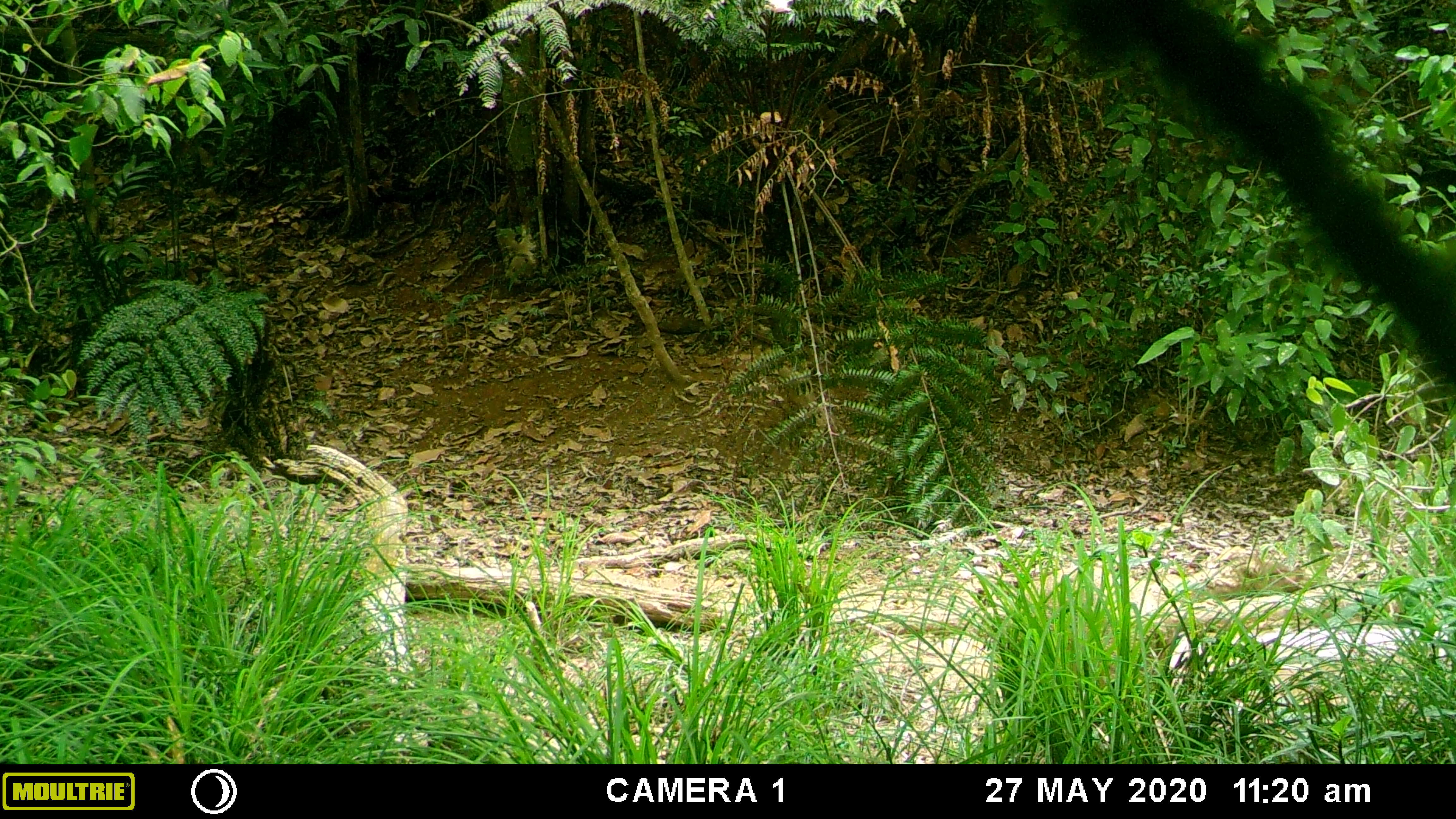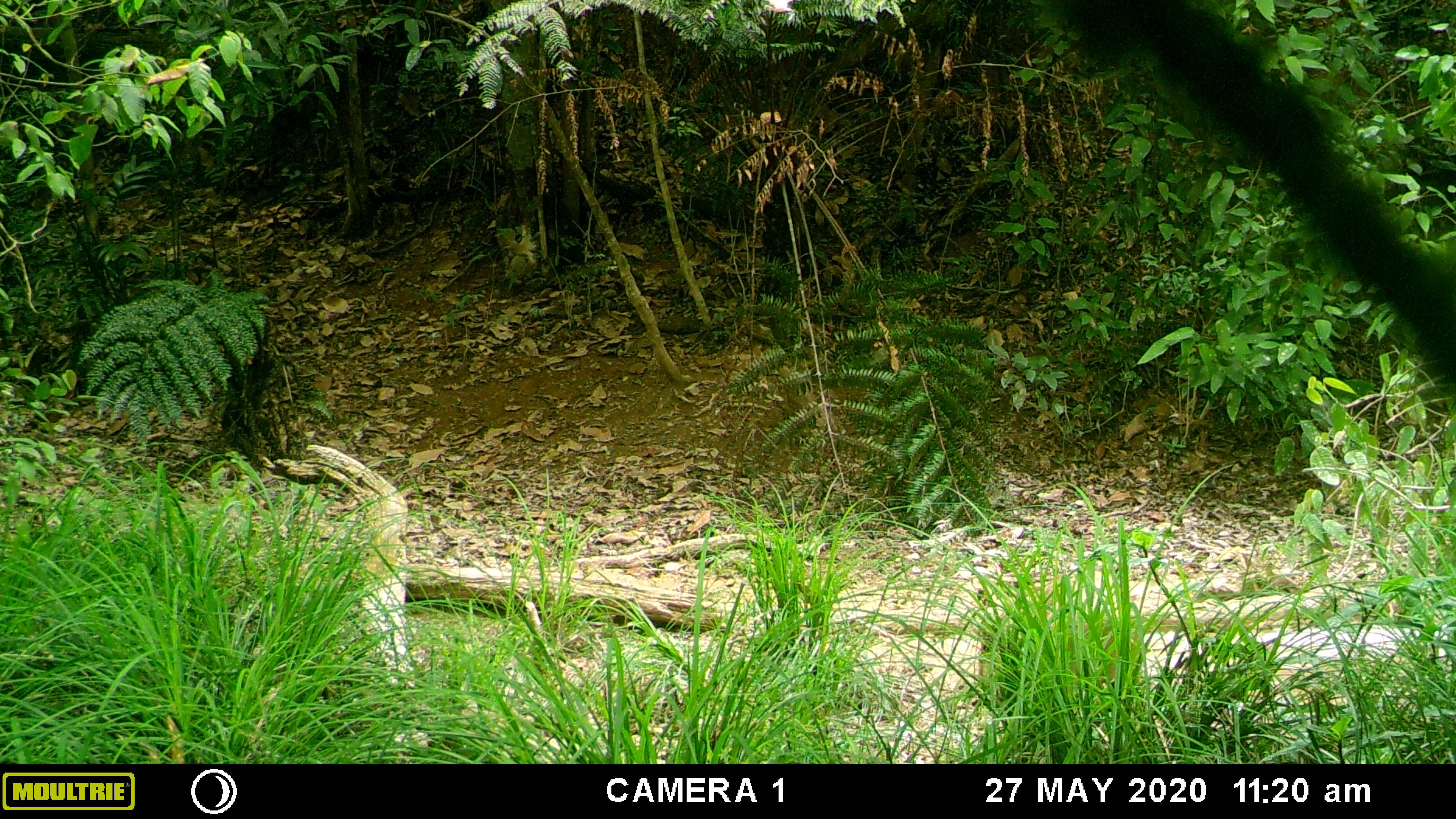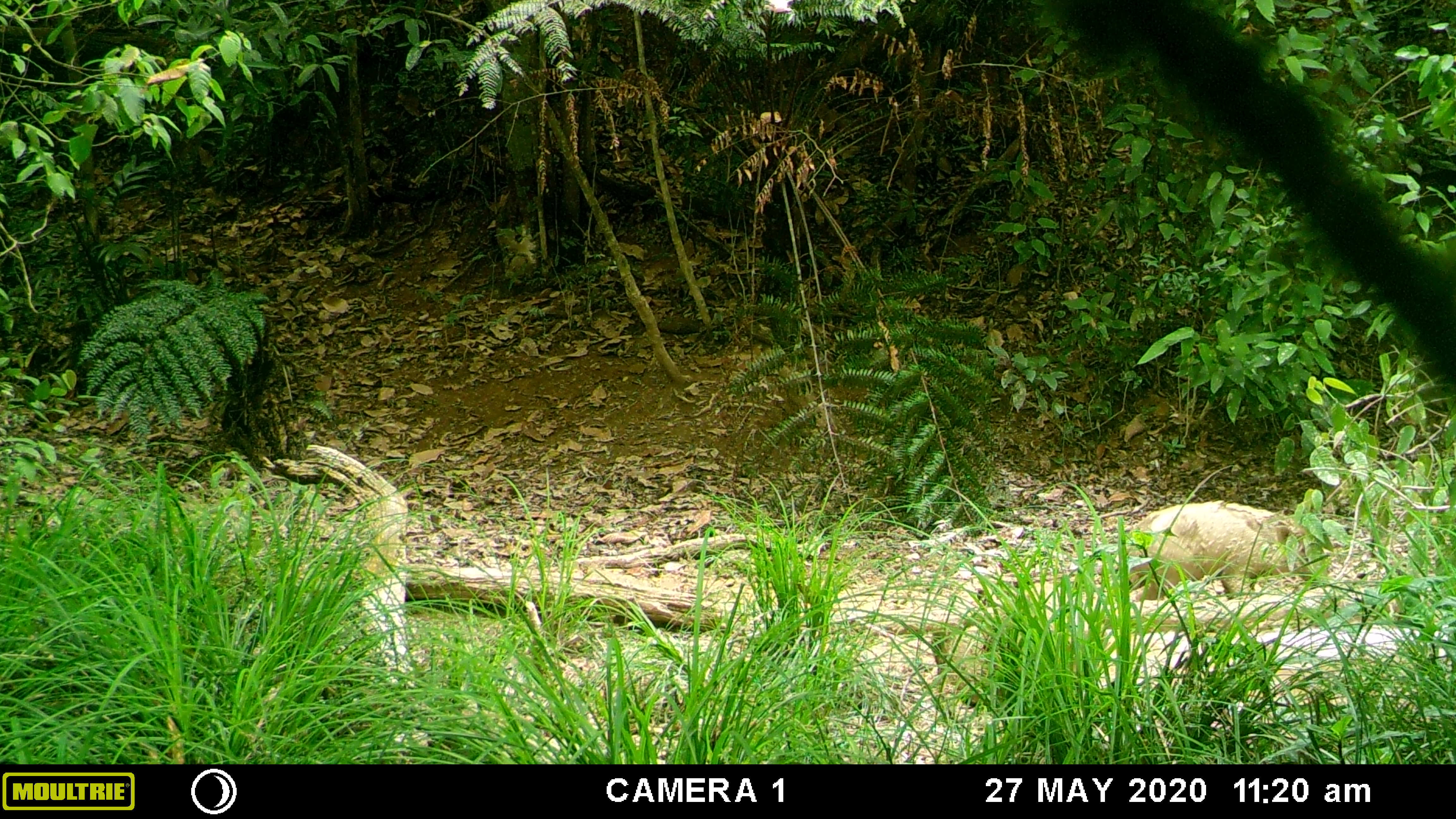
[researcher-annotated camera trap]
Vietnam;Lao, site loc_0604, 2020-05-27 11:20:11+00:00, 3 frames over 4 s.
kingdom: Animalia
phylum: Chordata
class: Mammalia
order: Artiodactyla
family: Suidae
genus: Sus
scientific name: Sus scrofa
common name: eurasian wild pig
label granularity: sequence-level